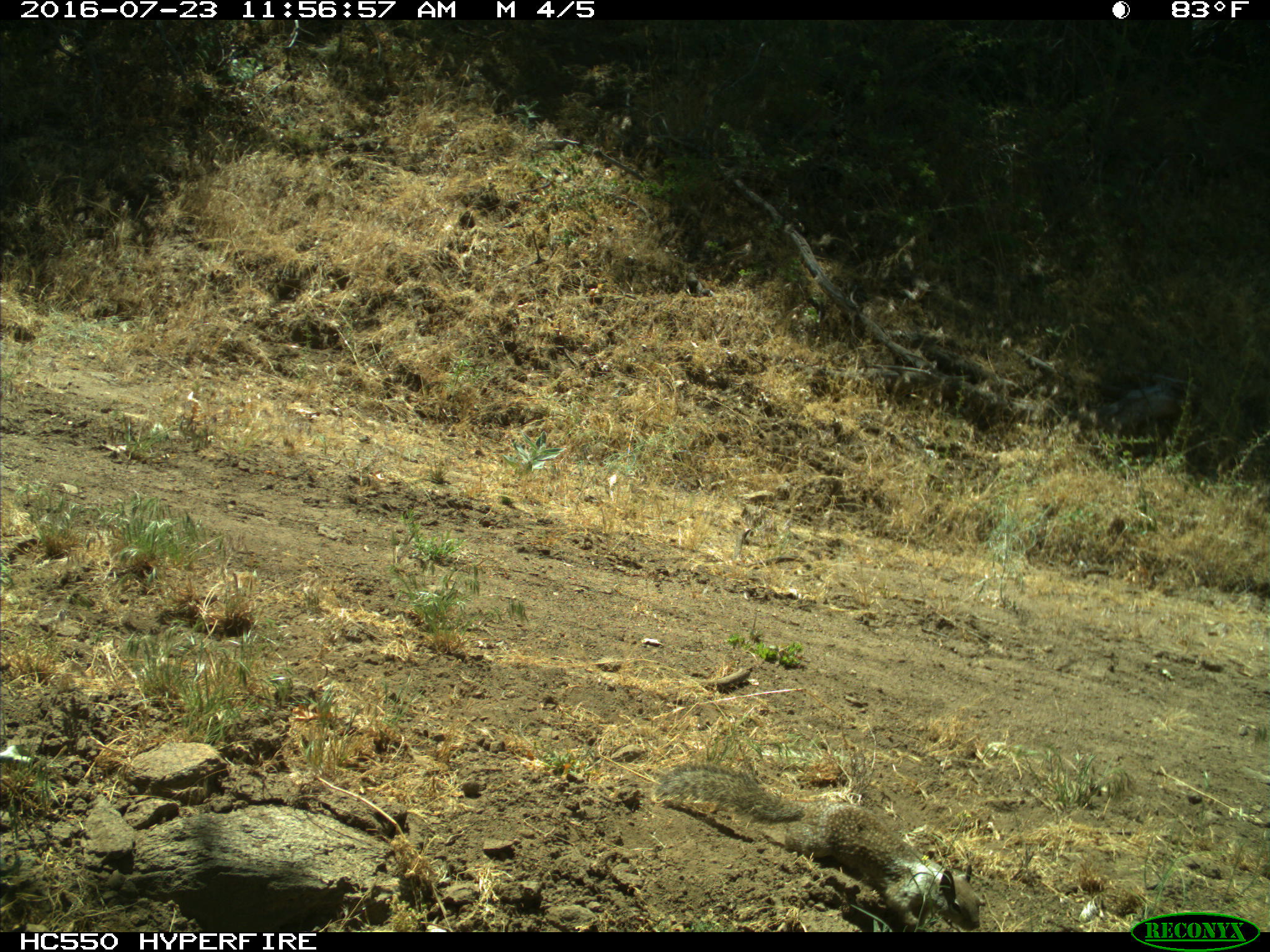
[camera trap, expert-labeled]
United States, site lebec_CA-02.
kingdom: Animalia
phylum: Chordata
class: Mammalia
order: Rodentia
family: Sciuridae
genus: Otospermophilus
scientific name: Otospermophilus beecheyi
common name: california ground squirrel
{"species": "Otospermophilus beecheyi (california ground squirrel)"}